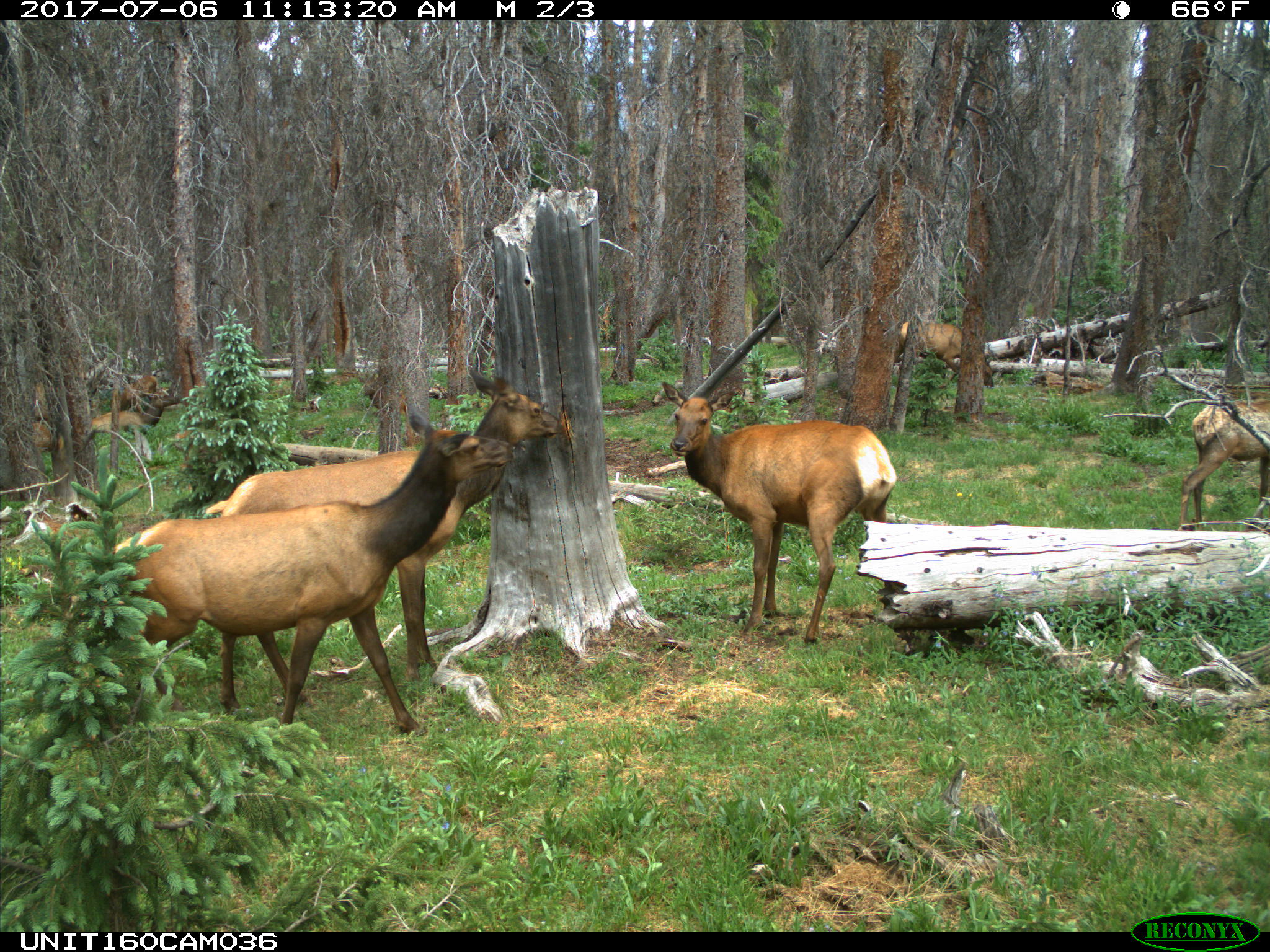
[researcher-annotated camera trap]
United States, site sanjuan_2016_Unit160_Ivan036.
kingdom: Animalia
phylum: Chordata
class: Mammalia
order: Artiodactyla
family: Cervidae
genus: Cervus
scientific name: Cervus elaphus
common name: red deer